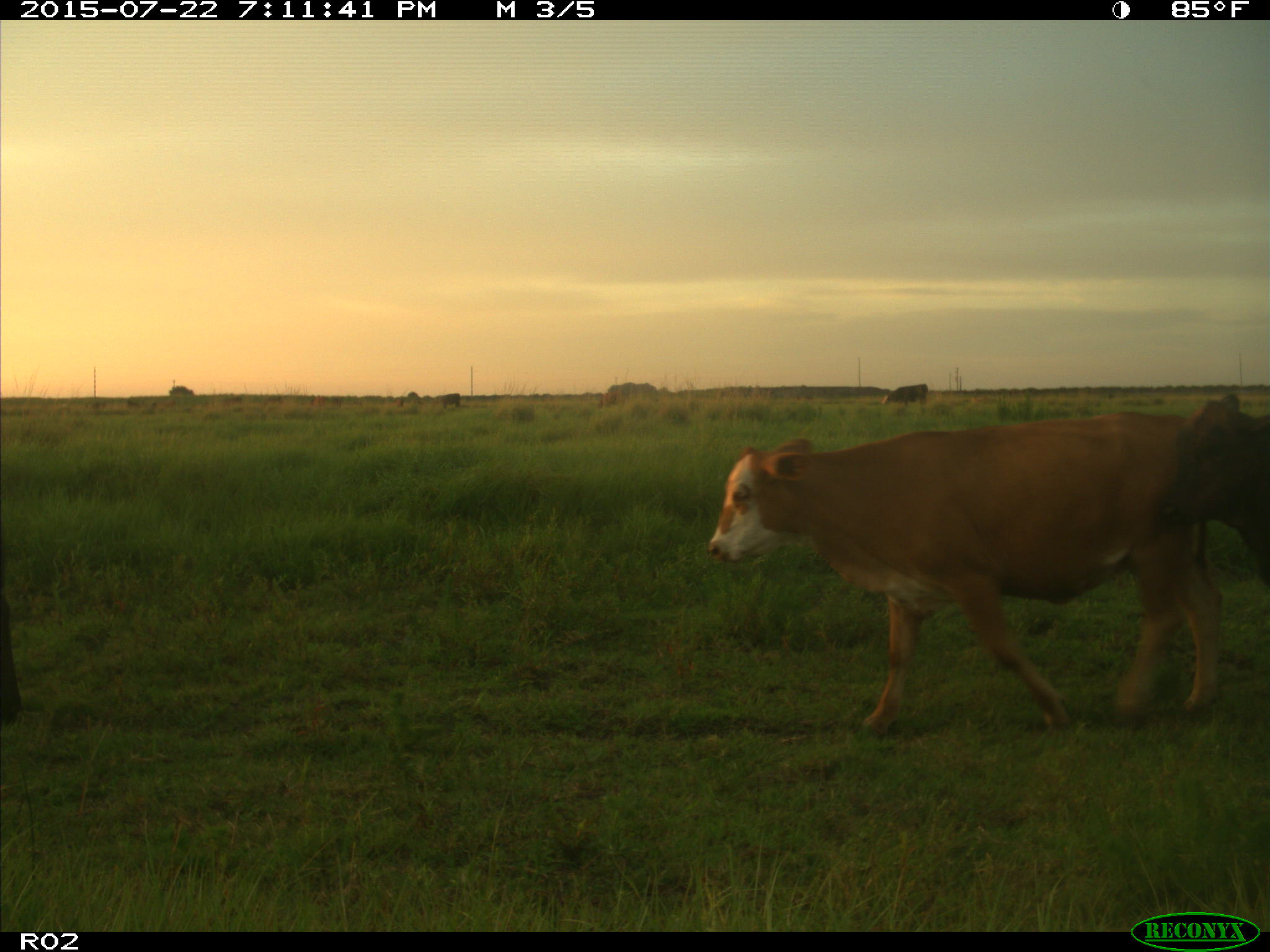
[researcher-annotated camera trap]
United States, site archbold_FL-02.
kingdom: Animalia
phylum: Chordata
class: Mammalia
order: Artiodactyla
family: Bovidae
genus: Bos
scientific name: Bos taurus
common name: domestic cow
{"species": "Bos taurus (domestic cow)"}